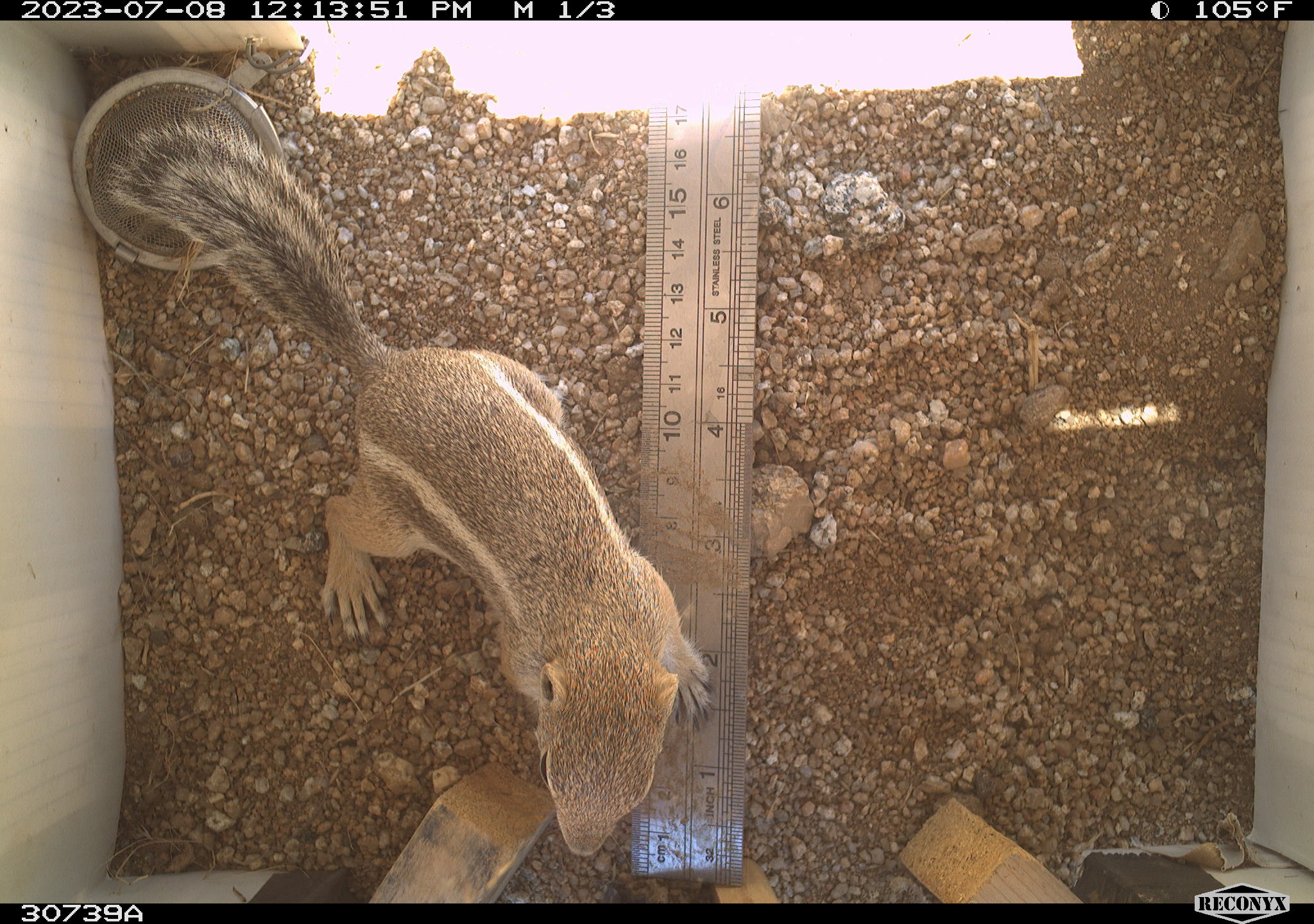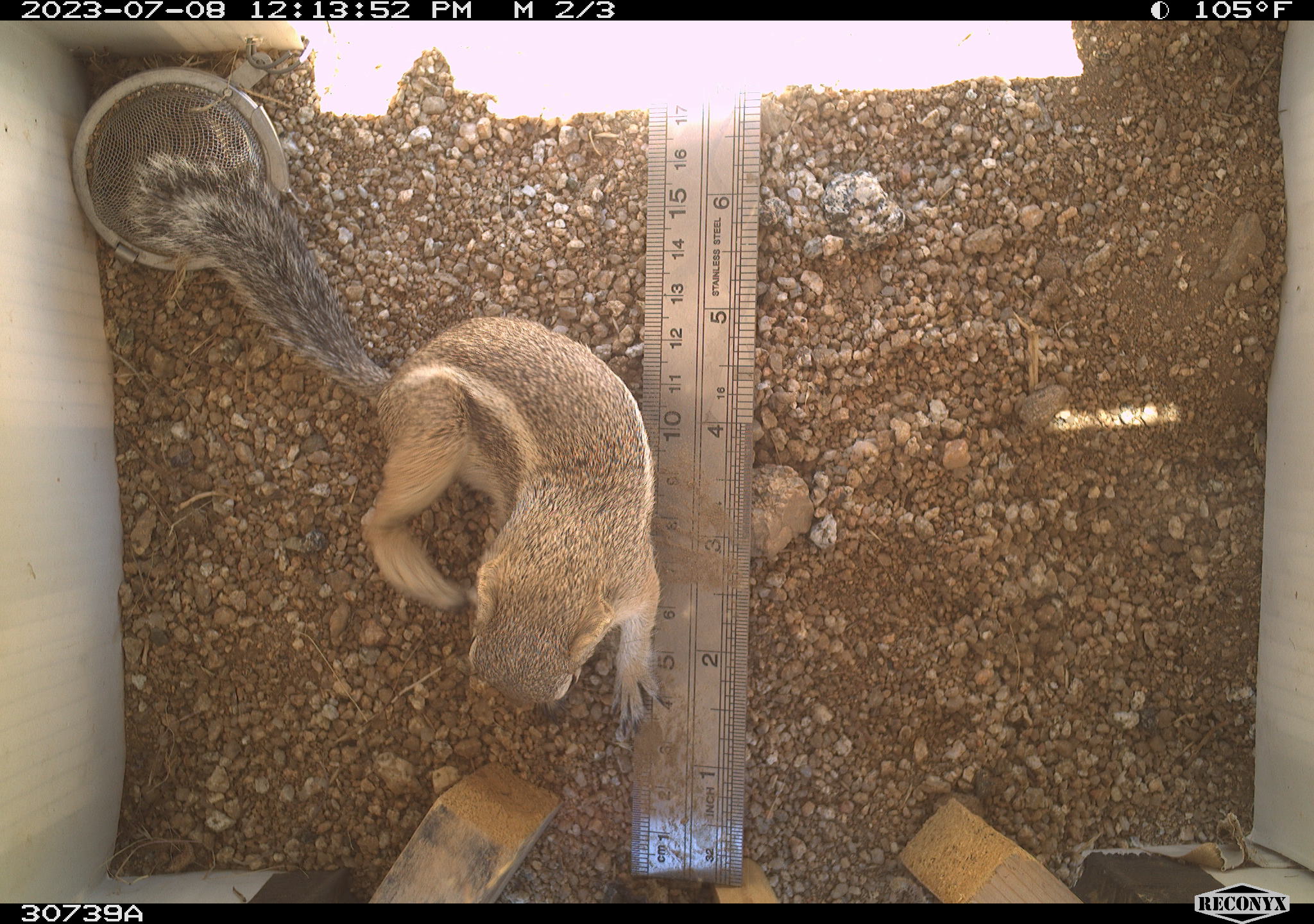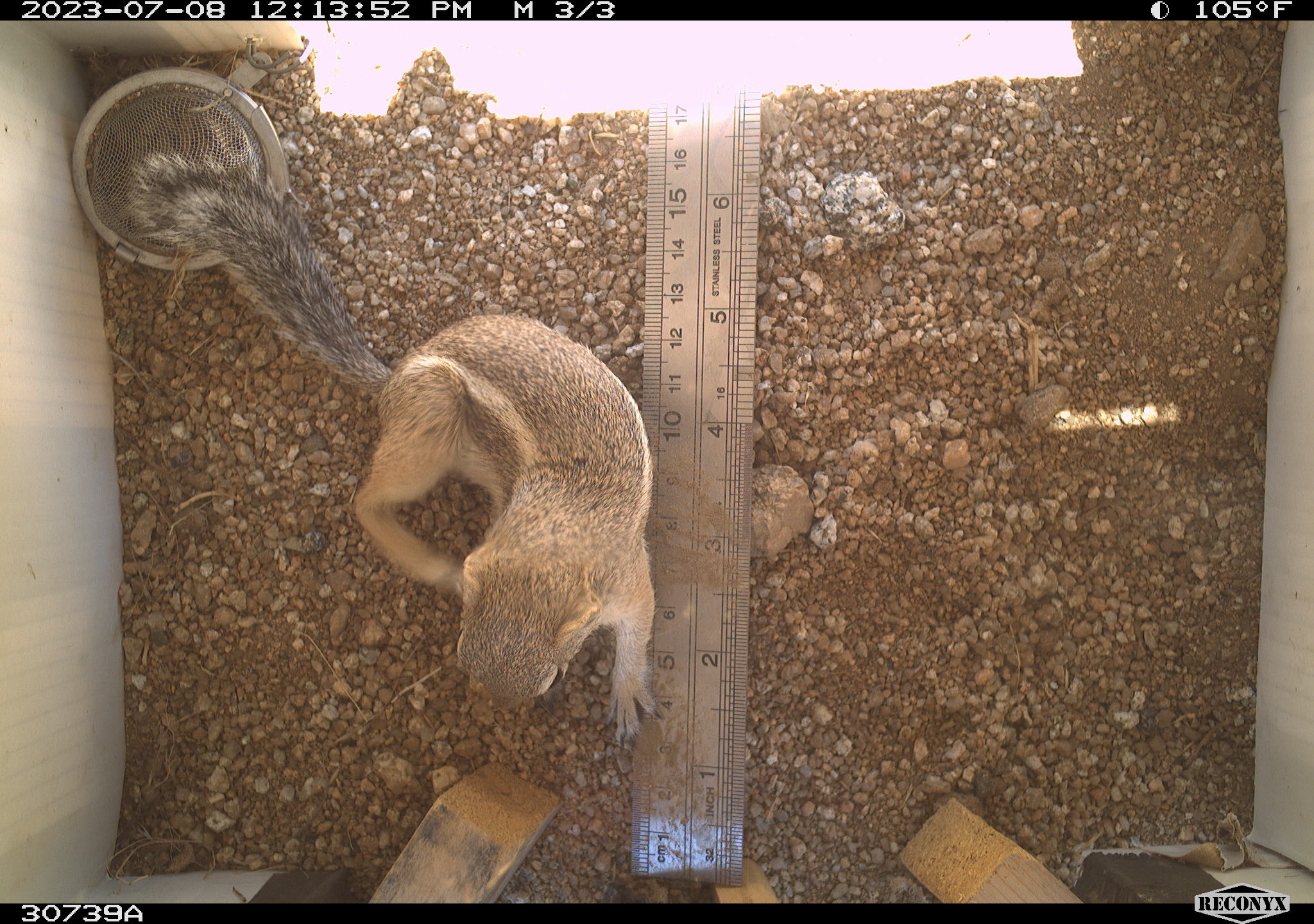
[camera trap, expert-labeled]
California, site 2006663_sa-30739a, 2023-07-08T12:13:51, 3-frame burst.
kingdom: Animalia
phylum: Chordata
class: Mammalia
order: Rodentia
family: Sciuridae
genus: Ammospermophilus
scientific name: Ammospermophilus leucurus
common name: white-tailed antelope squirrel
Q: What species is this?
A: White-tailed antelope squirrel (Ammospermophilus leucurus).